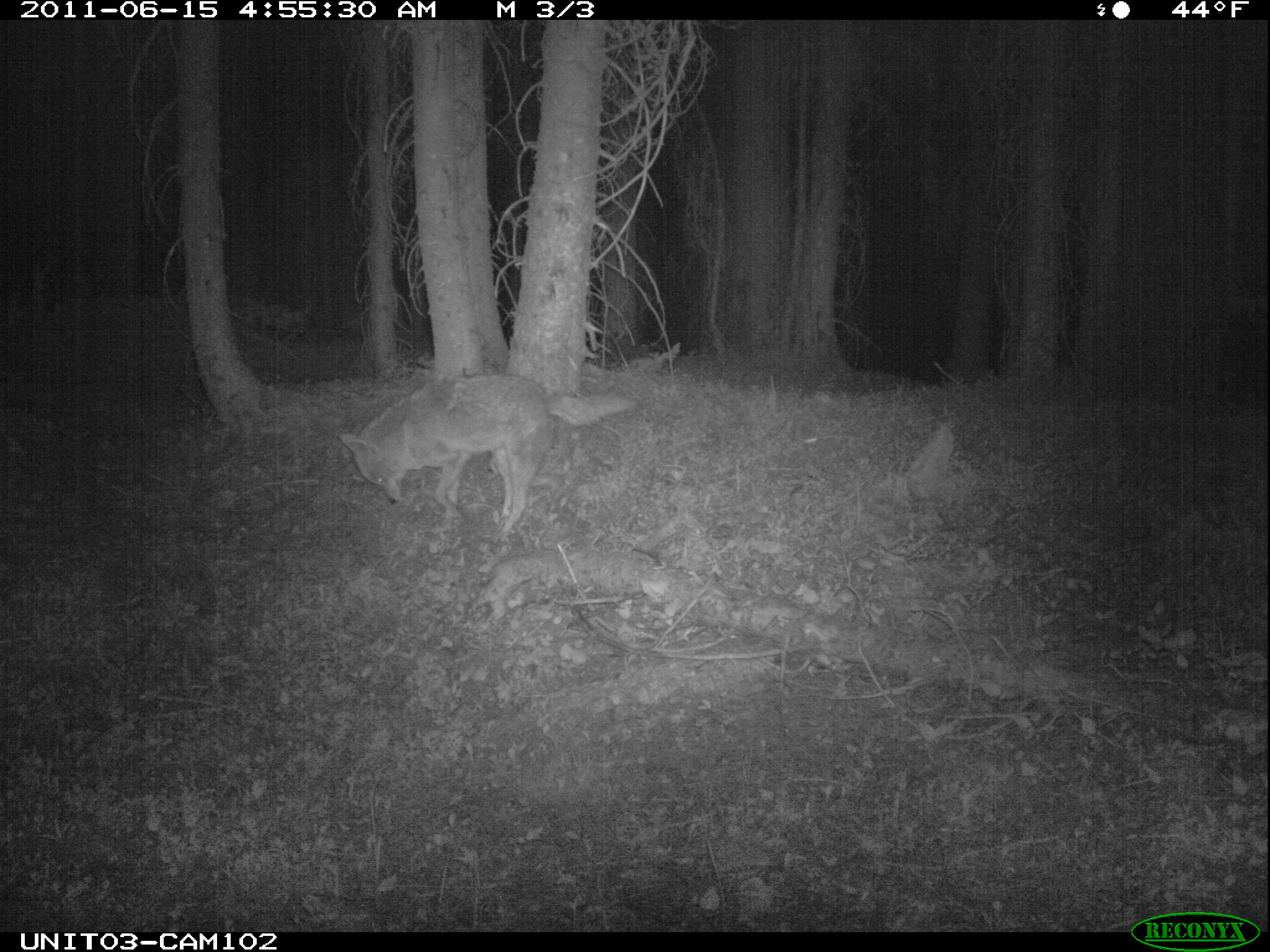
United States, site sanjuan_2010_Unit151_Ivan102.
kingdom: Animalia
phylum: Chordata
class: Mammalia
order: Carnivora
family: Canidae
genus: Canis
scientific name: Canis latrans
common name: coyote